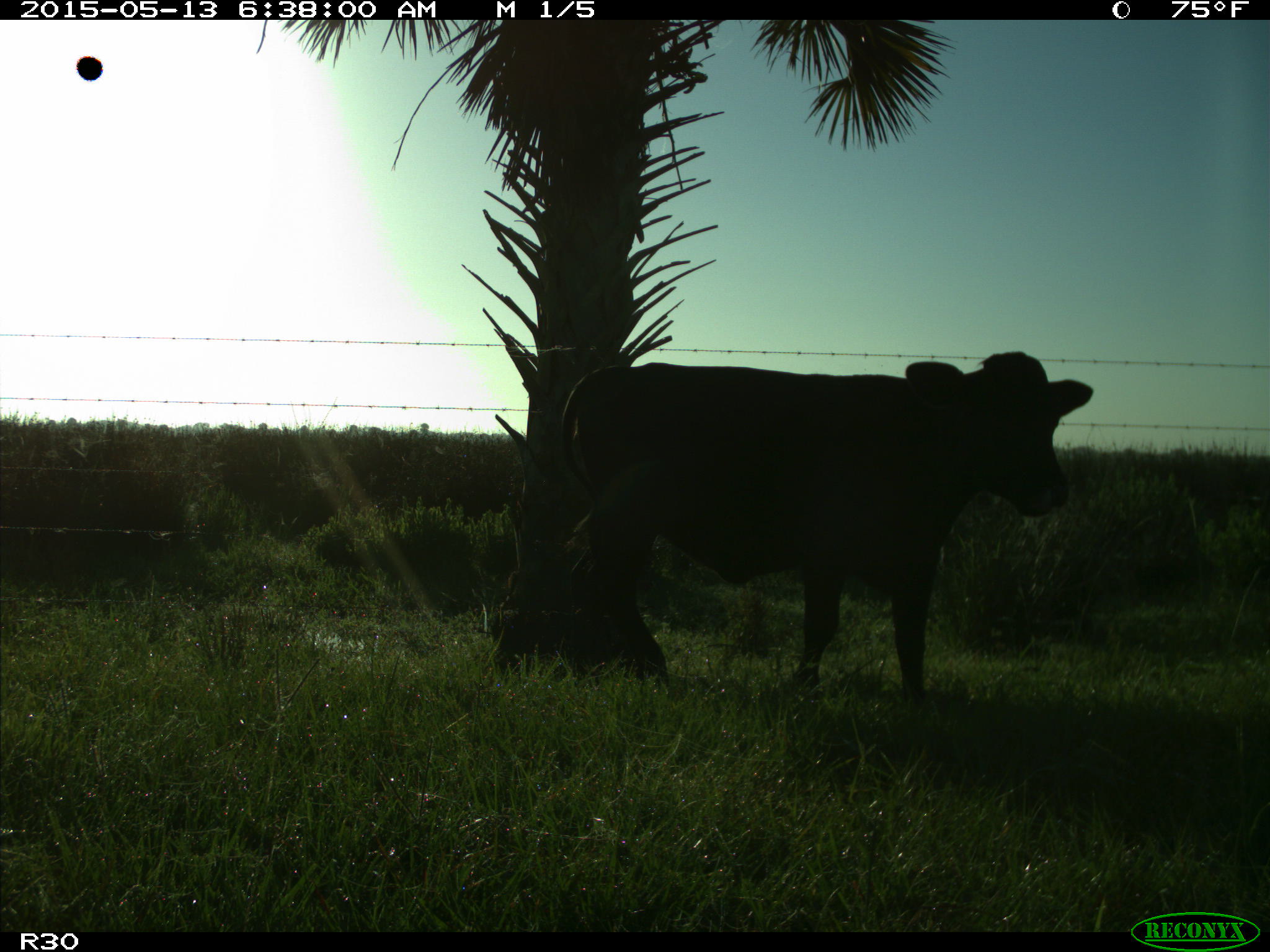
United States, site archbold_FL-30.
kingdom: Animalia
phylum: Chordata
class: Mammalia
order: Artiodactyla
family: Bovidae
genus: Bos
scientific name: Bos taurus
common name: domestic cow